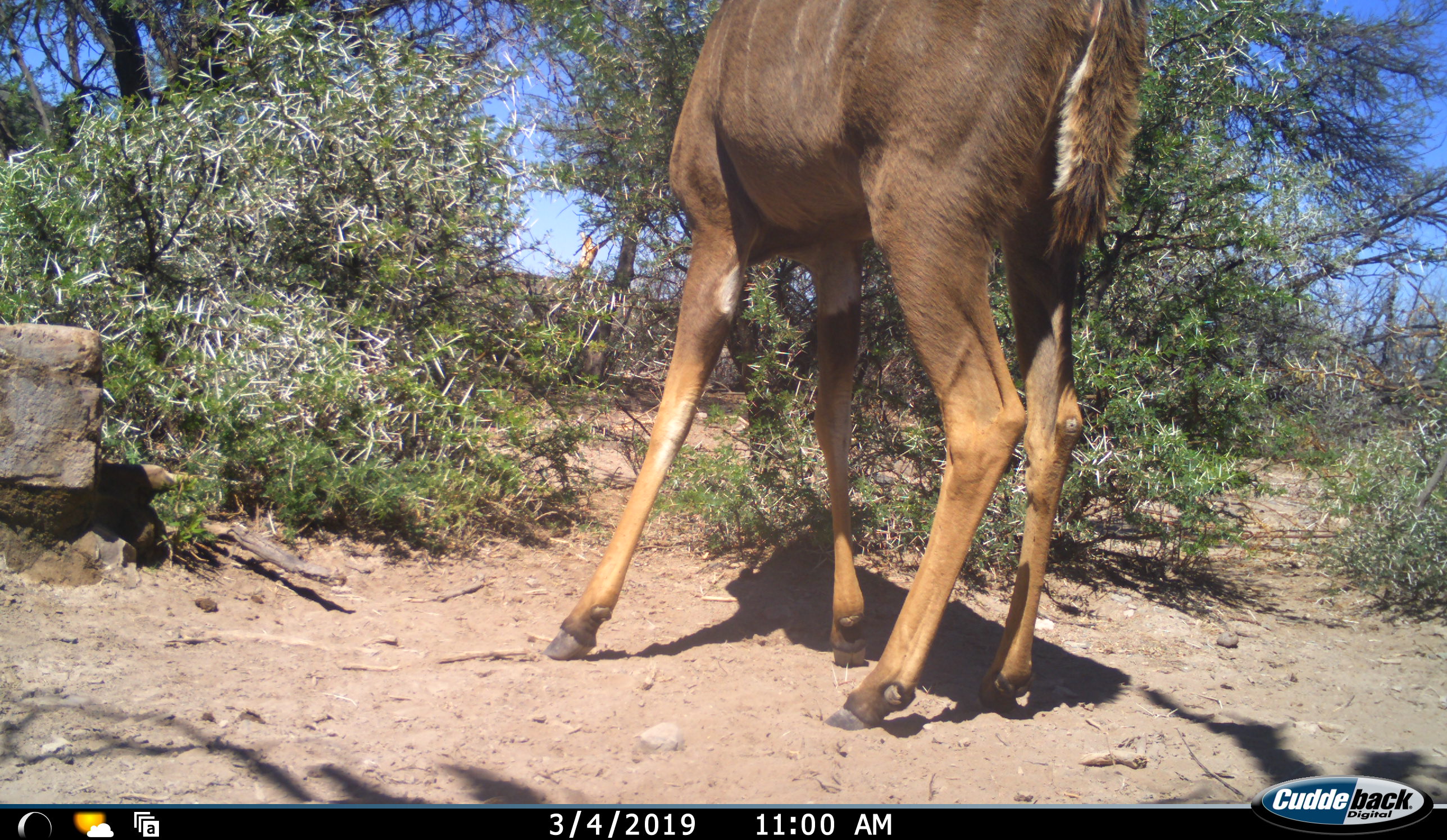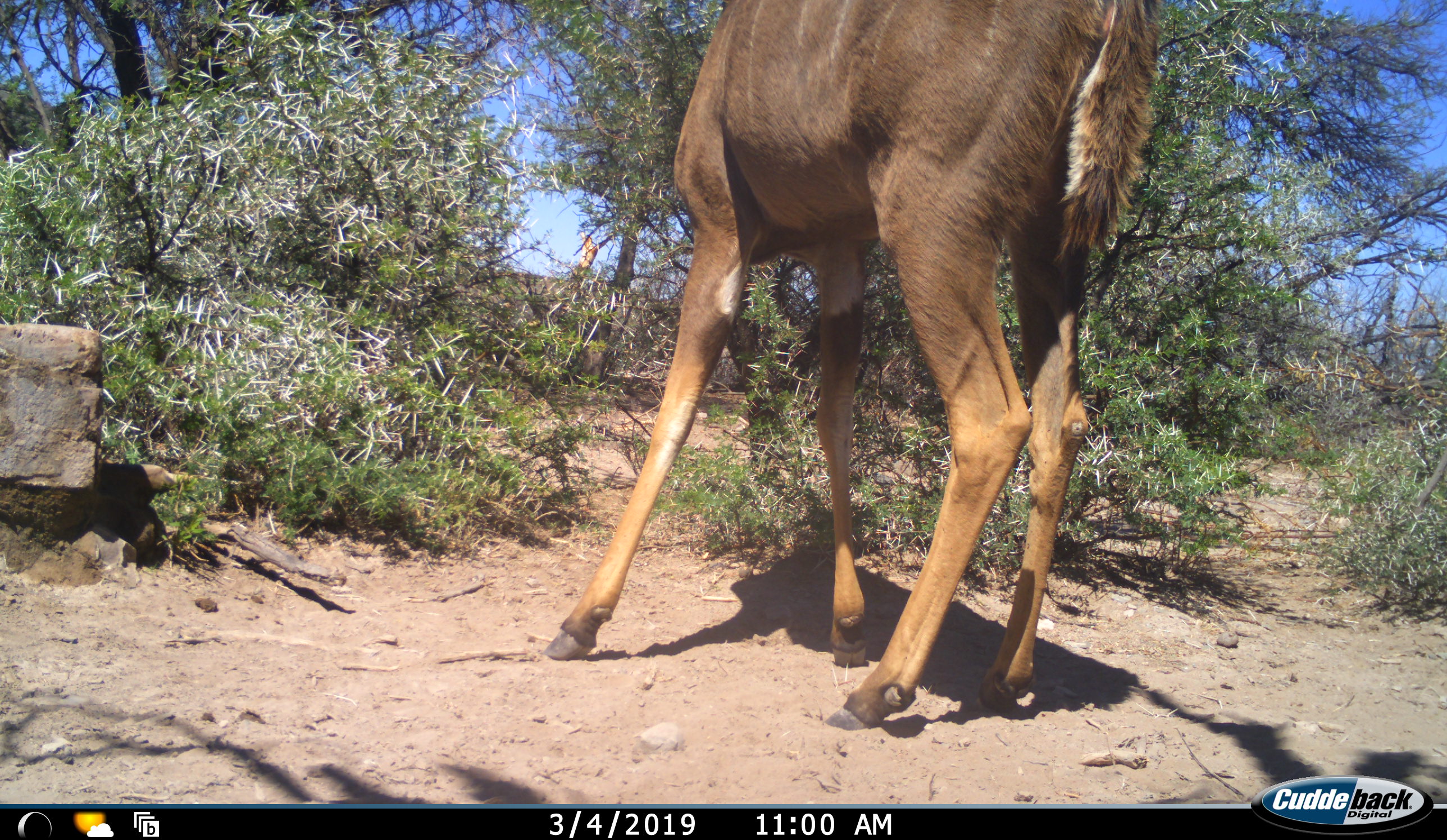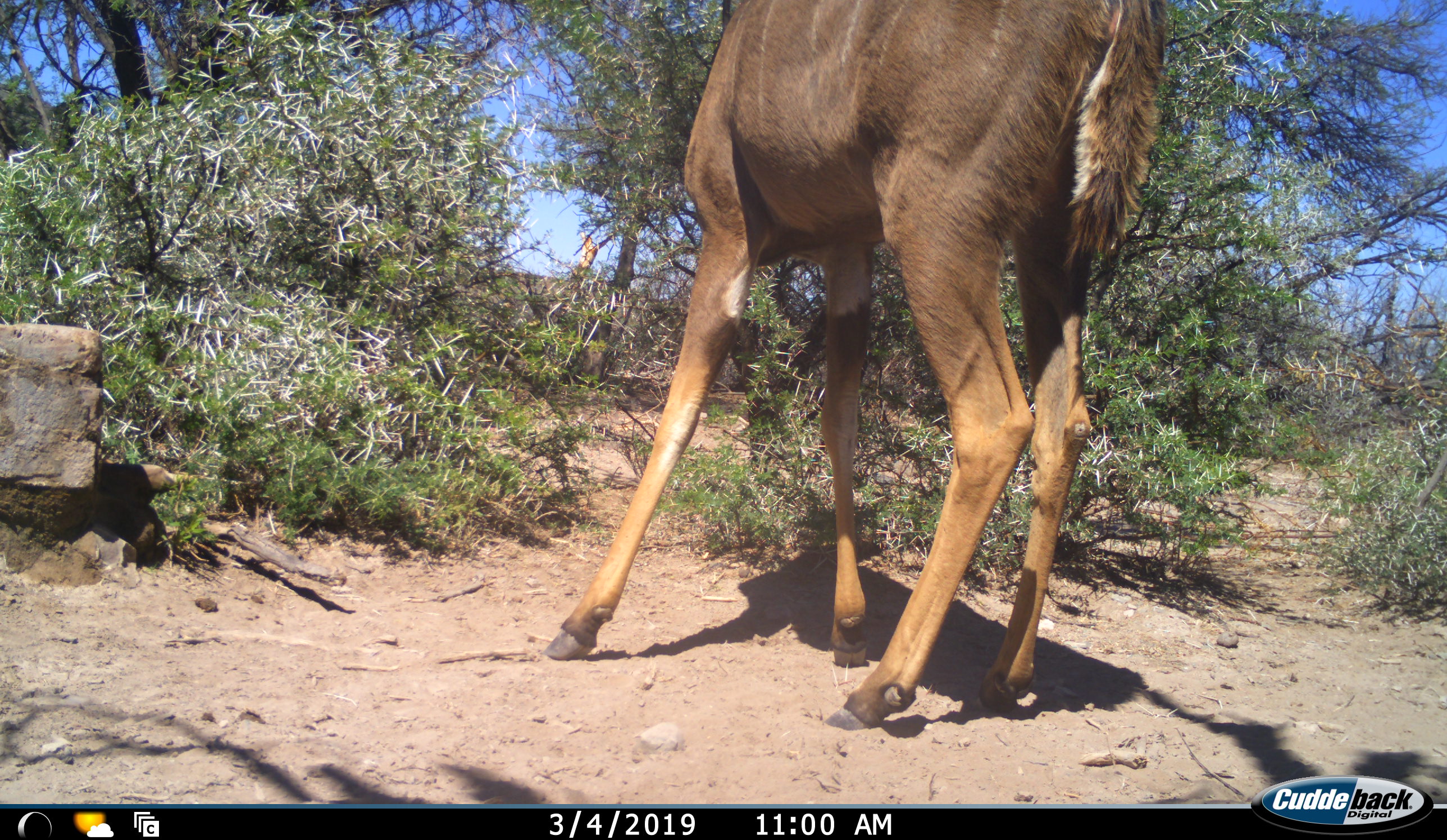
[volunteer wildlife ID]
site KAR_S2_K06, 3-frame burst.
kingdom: Animalia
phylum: Chordata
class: Mammalia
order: Artiodactyla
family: Bovidae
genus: Tragelaphus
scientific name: Tragelaphus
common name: kudu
Kudu (Tragelaphus), count 1. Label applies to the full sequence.